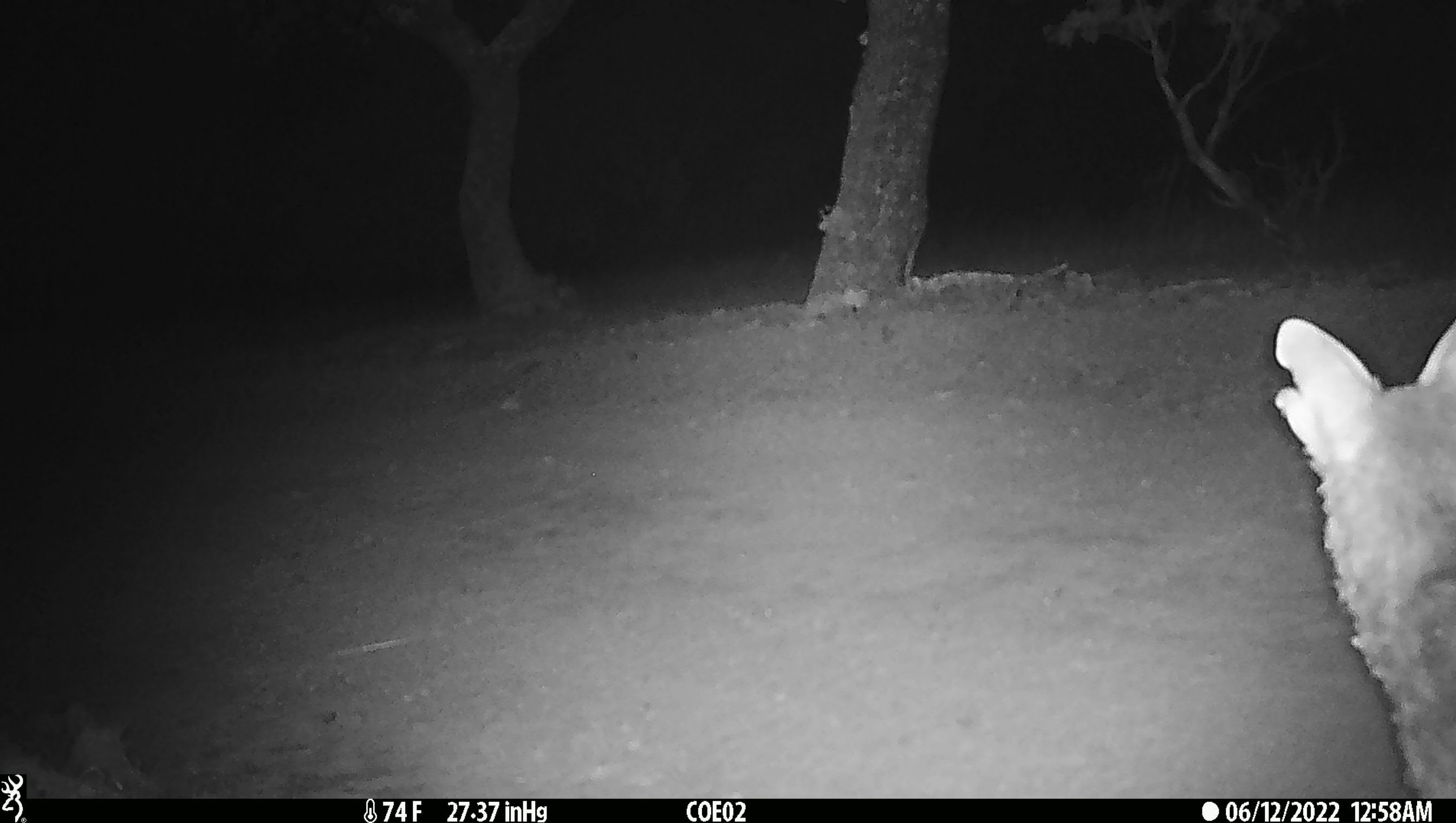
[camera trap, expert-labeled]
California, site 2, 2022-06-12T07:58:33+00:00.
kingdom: Animalia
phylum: Chordata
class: Mammalia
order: Carnivora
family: Canidae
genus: Canis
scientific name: Canis latrans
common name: coyote